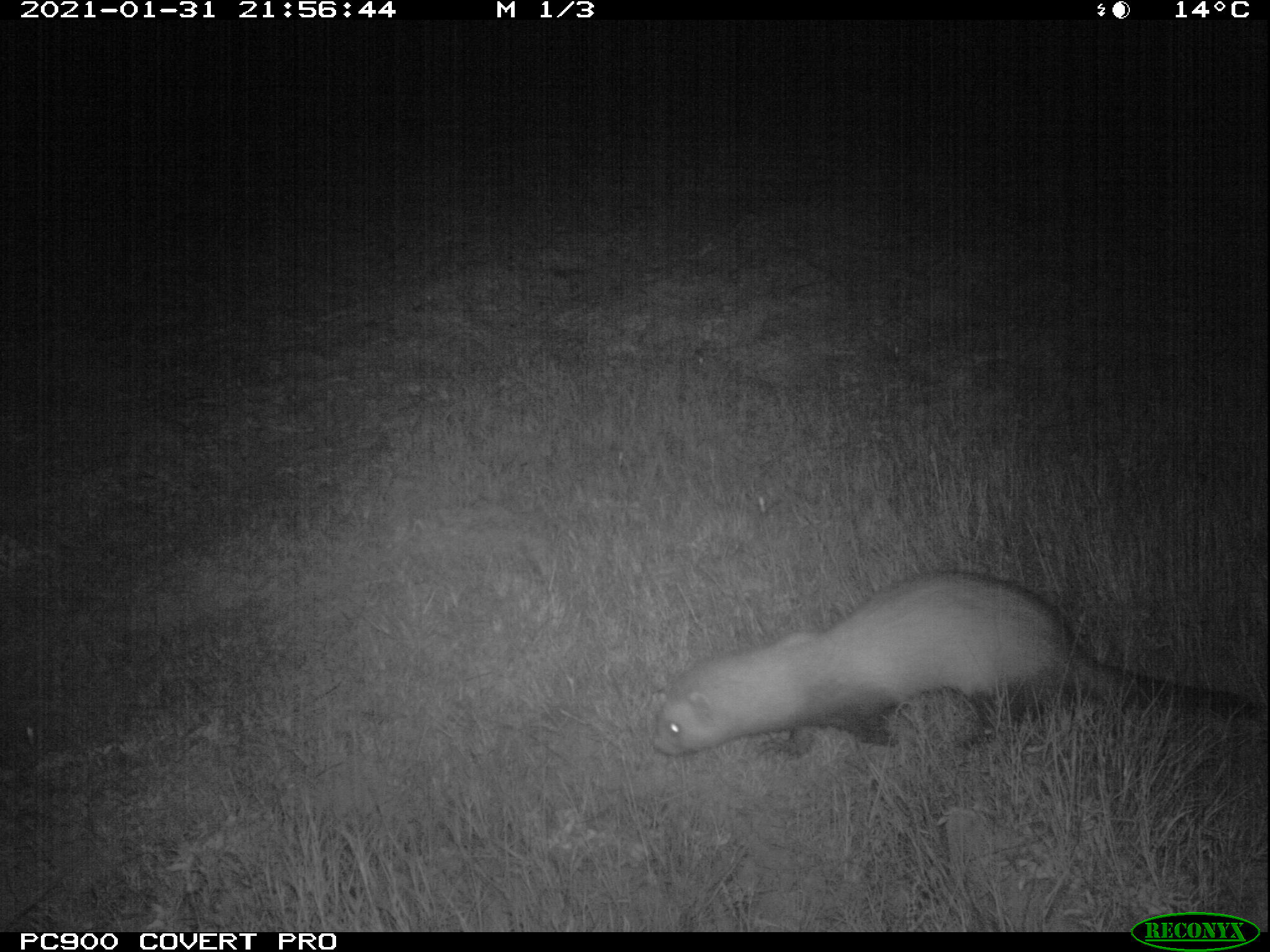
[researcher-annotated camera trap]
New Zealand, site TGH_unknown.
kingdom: Animalia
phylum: Chordata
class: Mammalia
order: Carnivora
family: Mustelidae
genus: Mustela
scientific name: Mustela furo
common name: ferret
Ferret (Mustela furo).